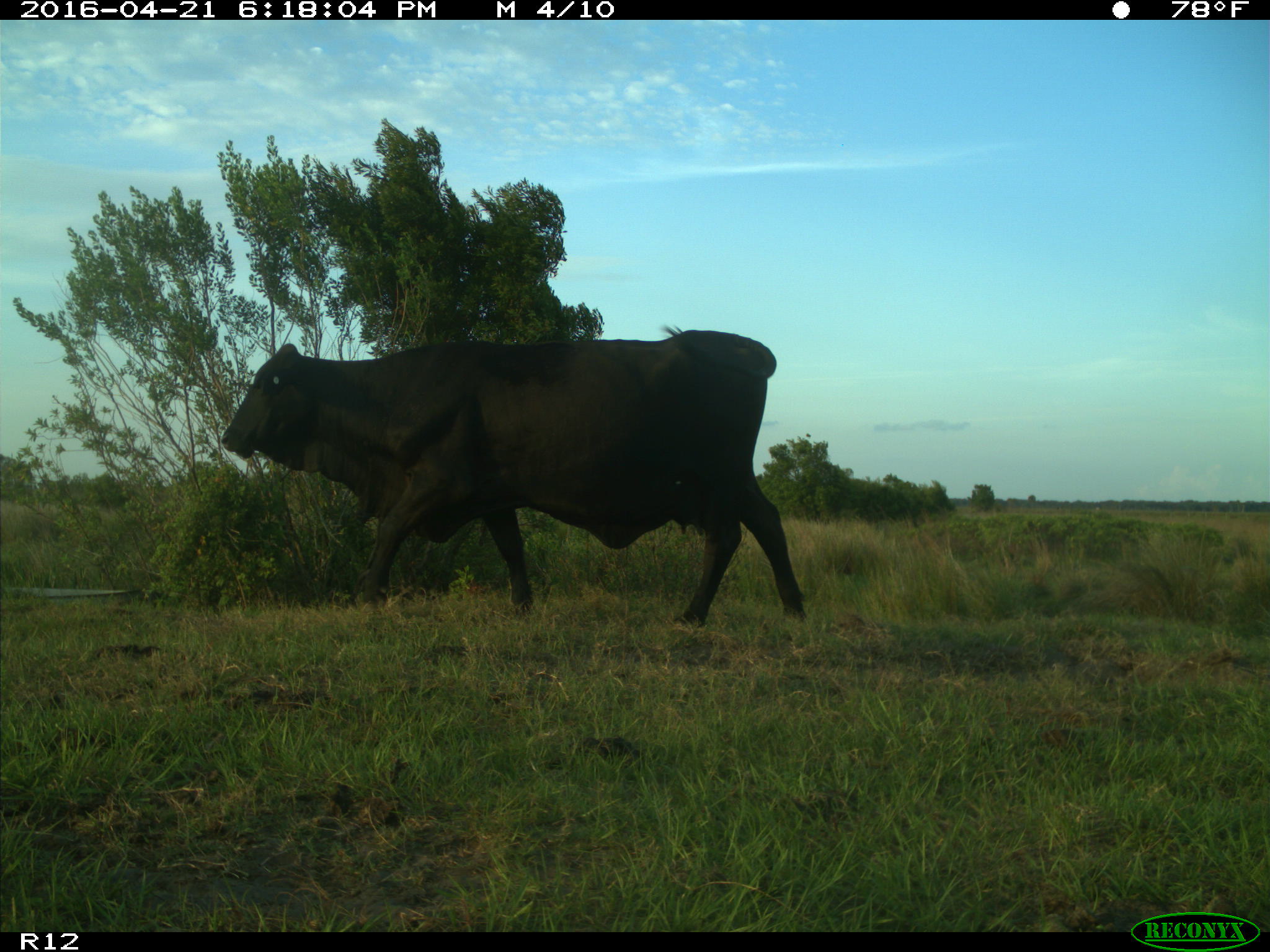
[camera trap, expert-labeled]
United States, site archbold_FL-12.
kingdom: Animalia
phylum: Chordata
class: Mammalia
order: Artiodactyla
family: Bovidae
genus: Bos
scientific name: Bos taurus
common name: domestic cow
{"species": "Bos taurus (domestic cow)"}